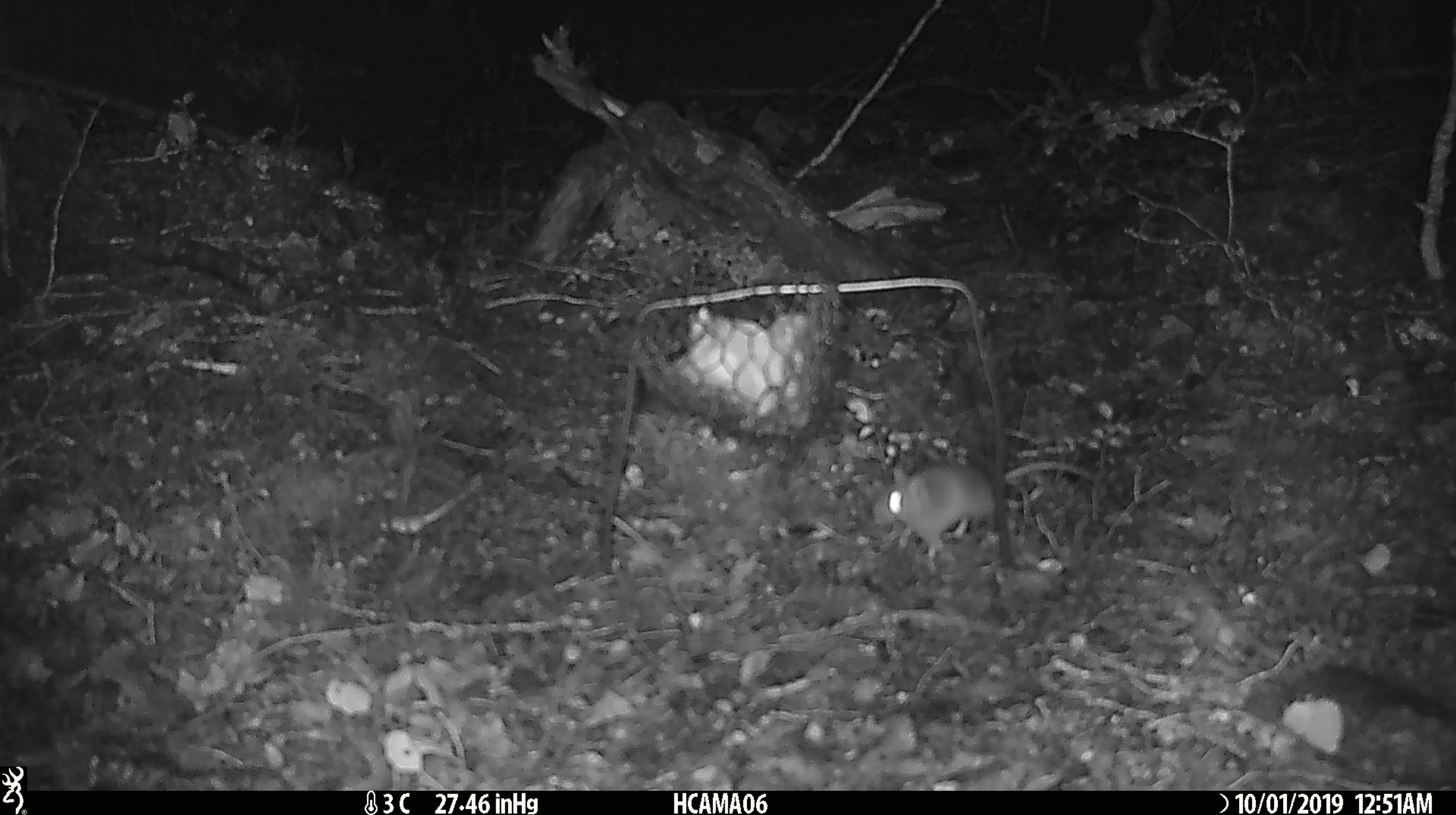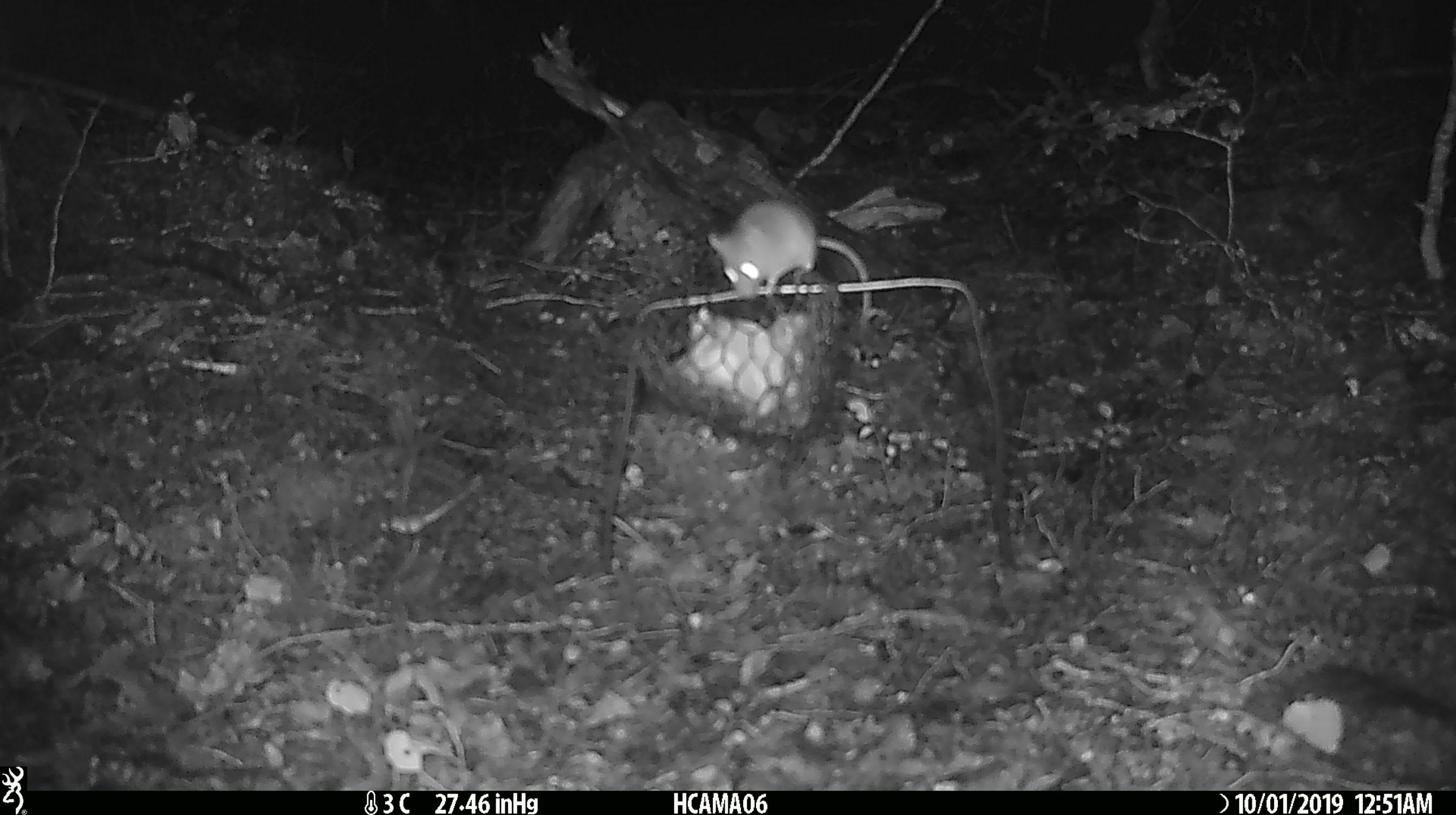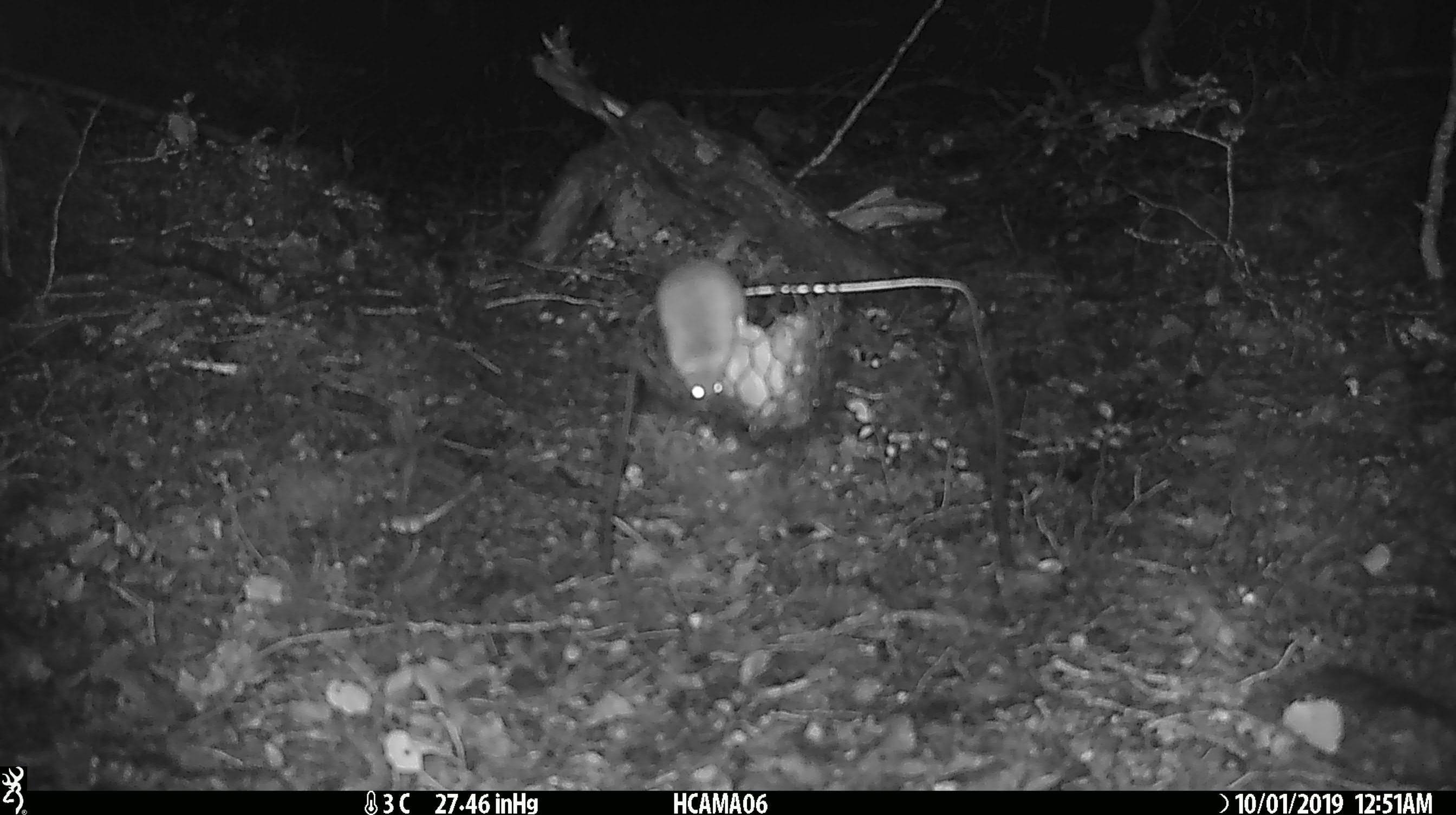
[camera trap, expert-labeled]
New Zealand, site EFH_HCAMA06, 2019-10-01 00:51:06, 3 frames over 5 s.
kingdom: Animalia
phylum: Chordata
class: Mammalia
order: Rodentia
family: Muridae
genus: Mus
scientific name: Mus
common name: mouse